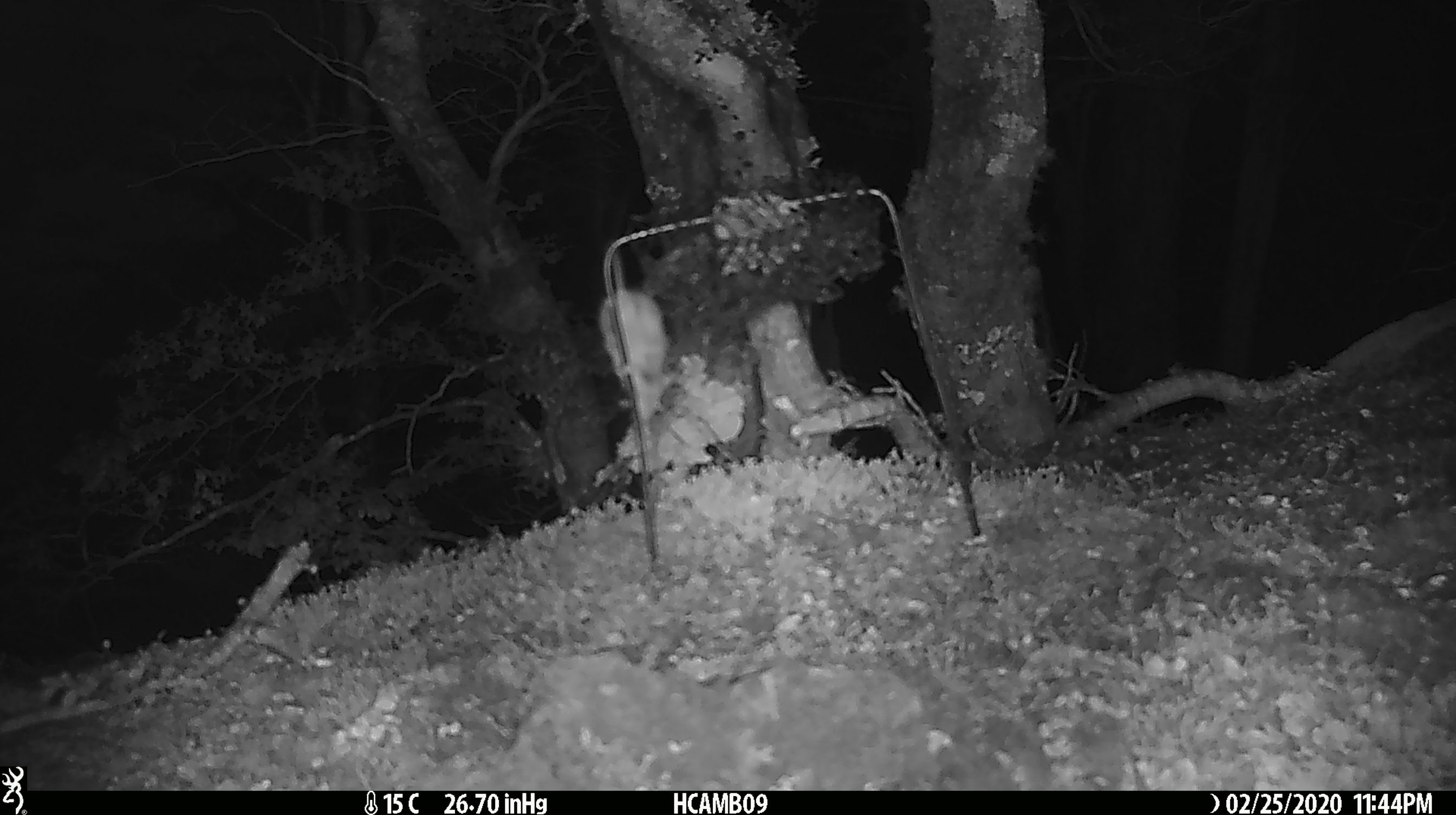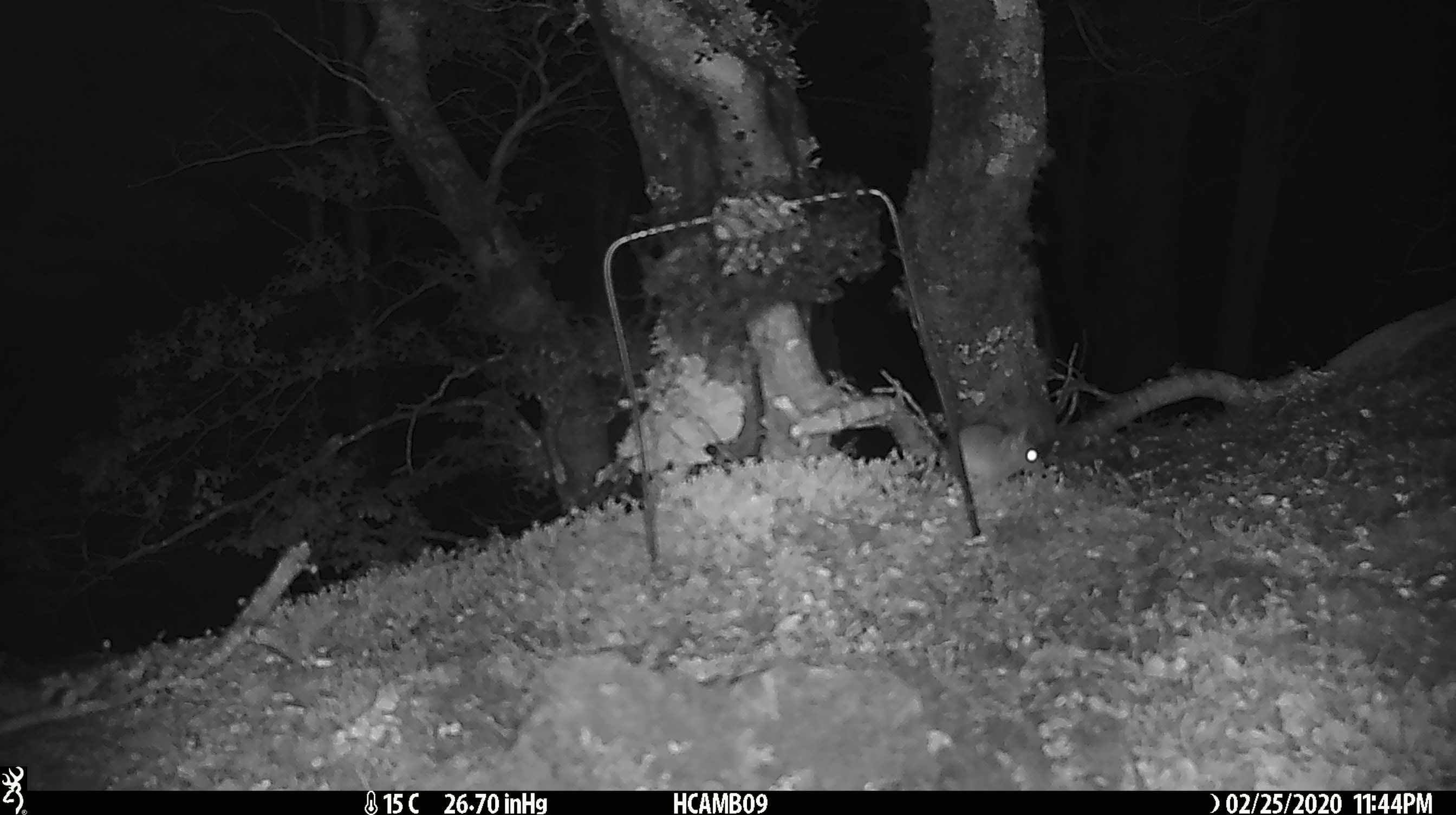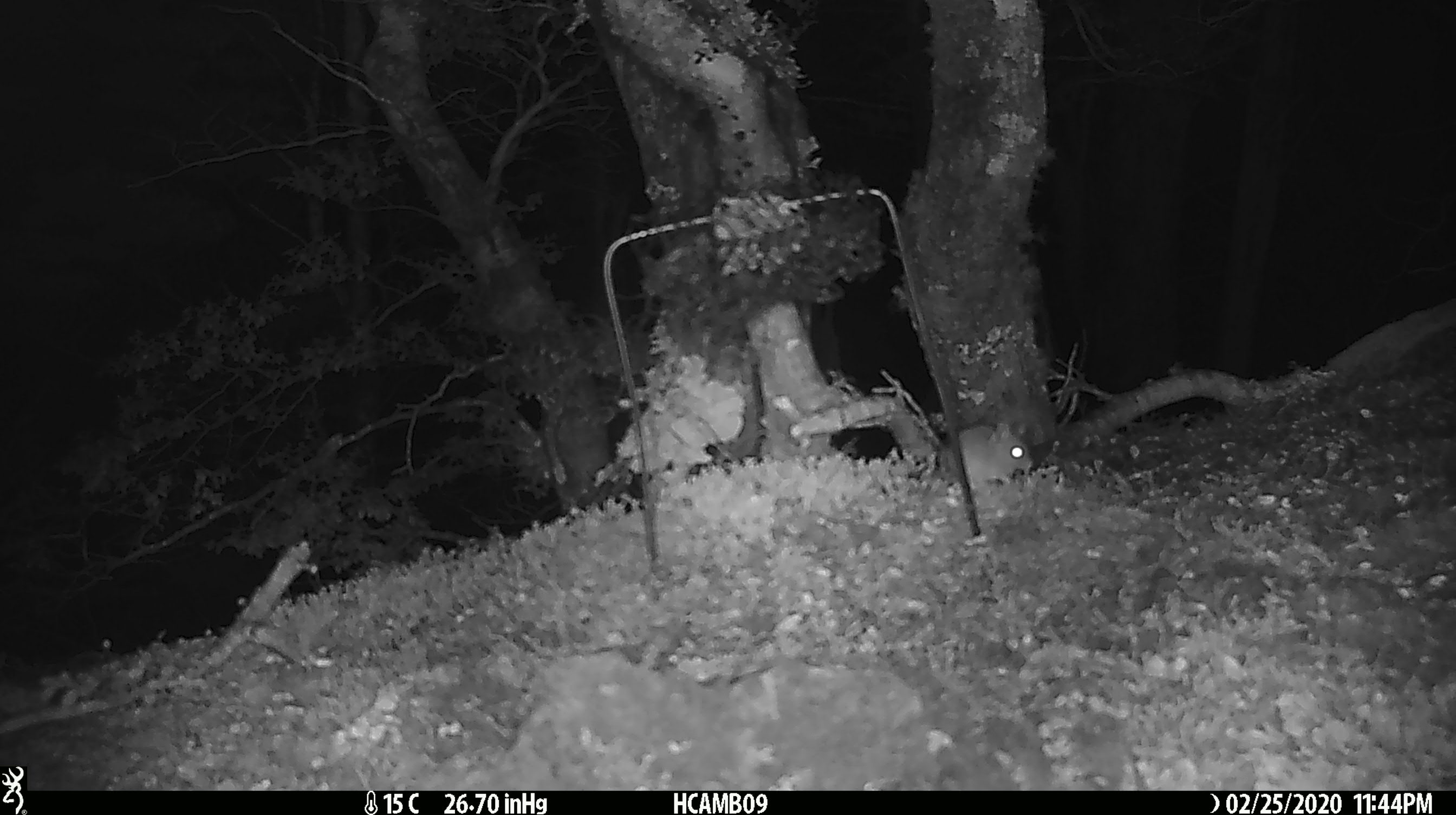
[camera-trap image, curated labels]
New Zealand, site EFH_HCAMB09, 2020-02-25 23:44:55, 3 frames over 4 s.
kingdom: Animalia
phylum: Chordata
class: Mammalia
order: Rodentia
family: Muridae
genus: Mus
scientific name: Mus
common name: mouse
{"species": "mouse (Mus)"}